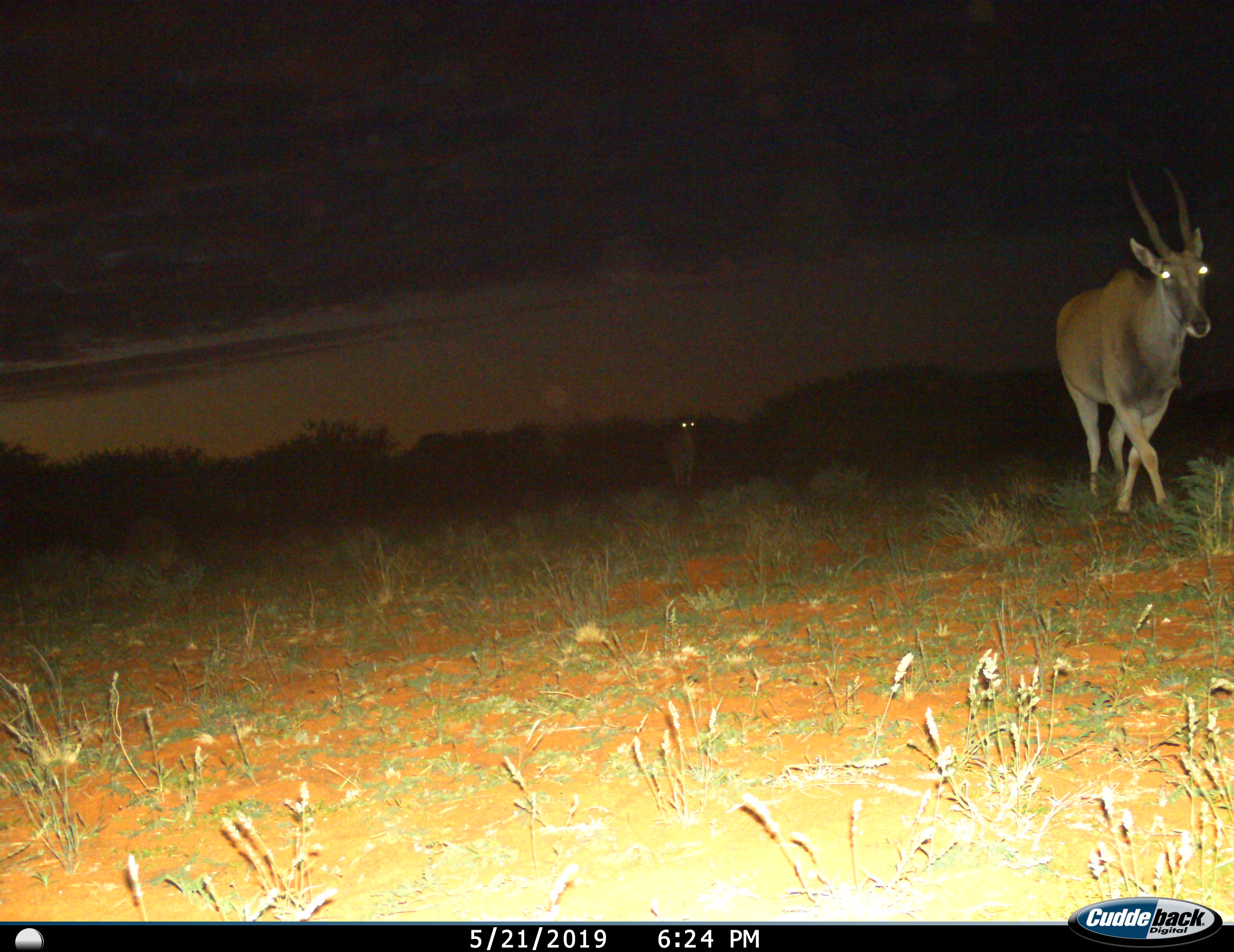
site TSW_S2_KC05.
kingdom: Animalia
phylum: Chordata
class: Mammalia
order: Artiodactyla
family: Bovidae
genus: Tragelaphus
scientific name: Tragelaphus oryx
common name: eland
Eland (Tragelaphus oryx), count 2. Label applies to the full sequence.